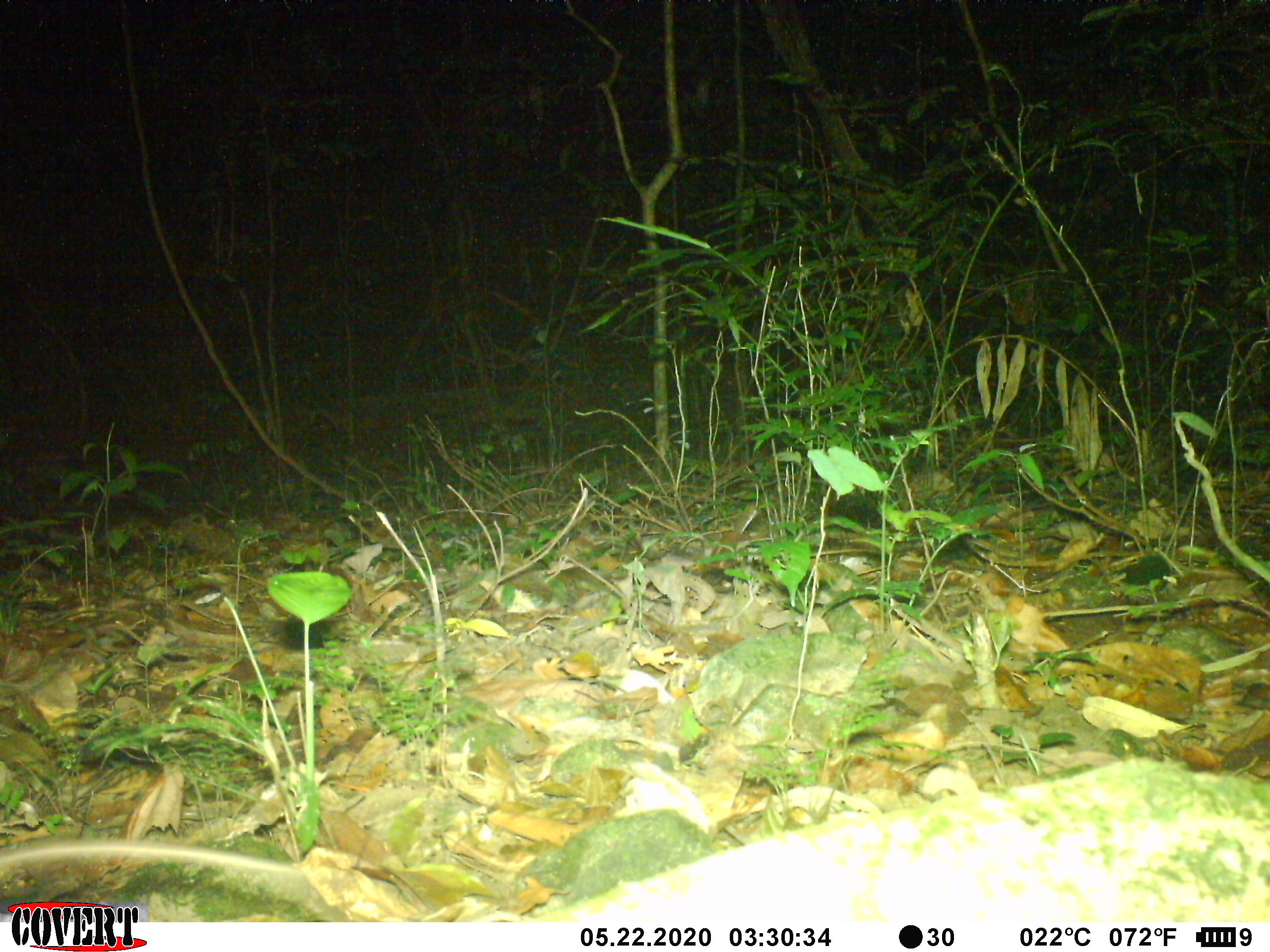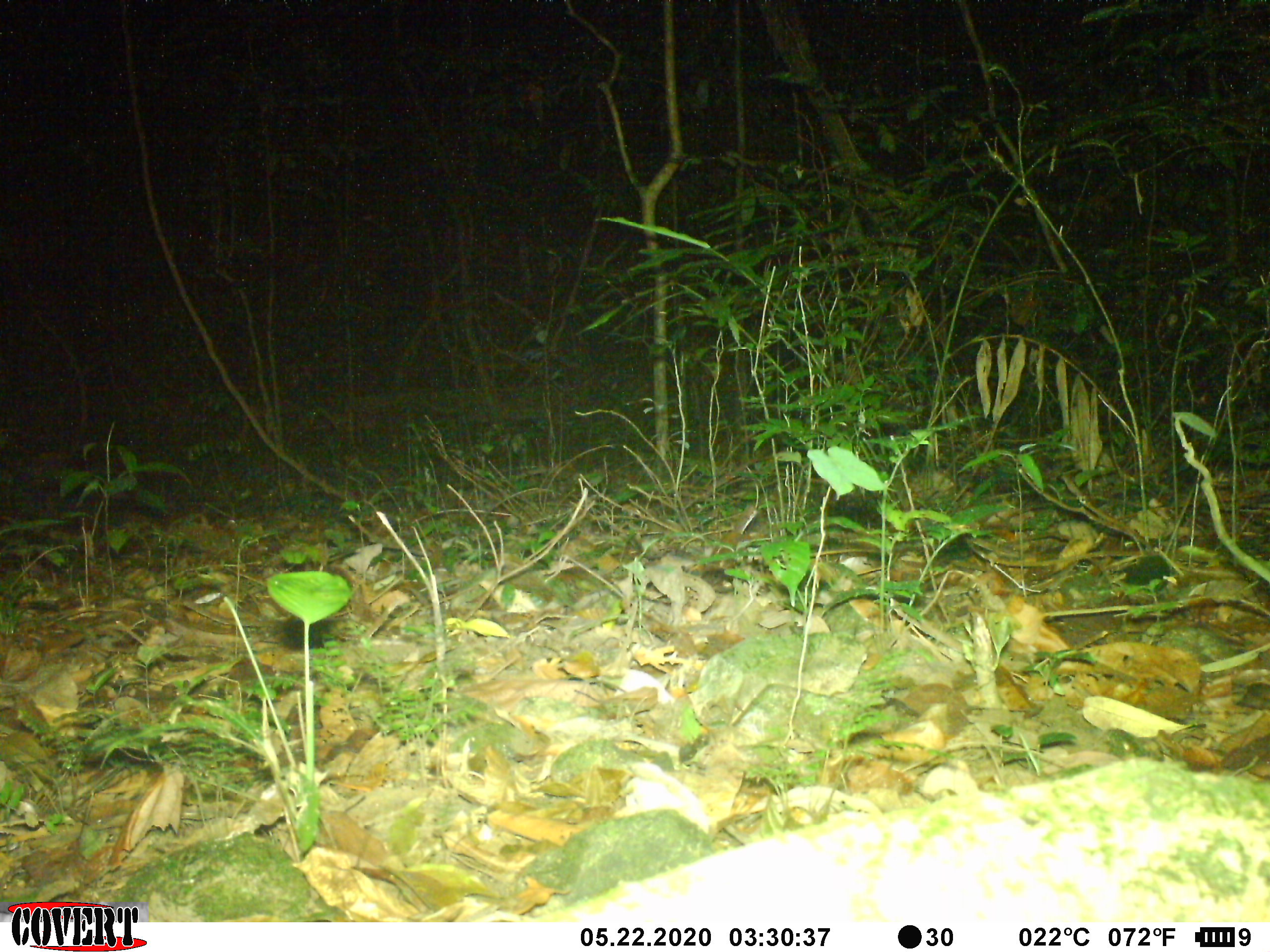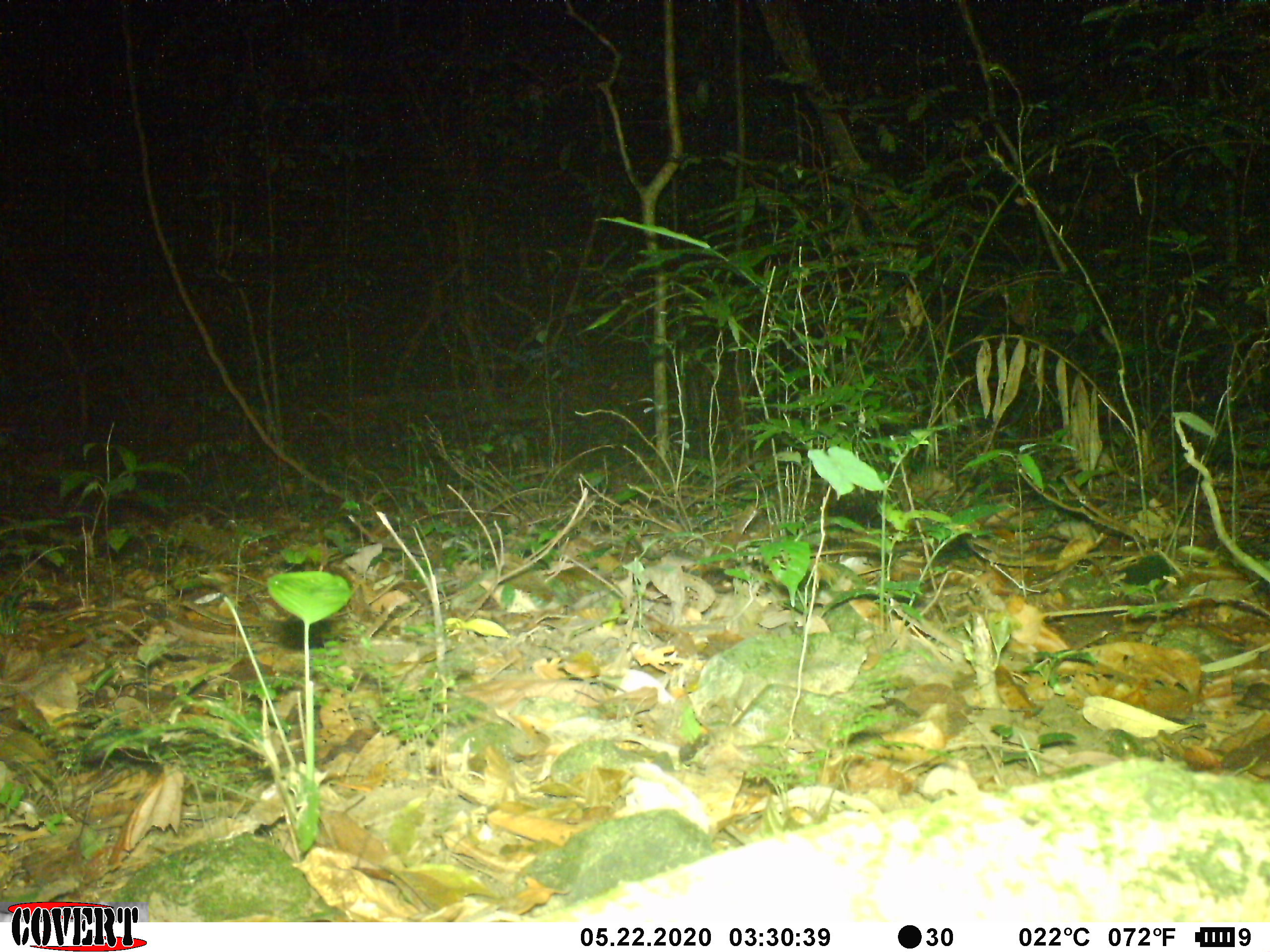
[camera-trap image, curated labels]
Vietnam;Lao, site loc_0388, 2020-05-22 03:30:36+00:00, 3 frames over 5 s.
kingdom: Animalia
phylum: Chordata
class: Mammalia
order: Rodentia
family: Muridae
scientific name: Muridae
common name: old-world mice and rats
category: unidentified murid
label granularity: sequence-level